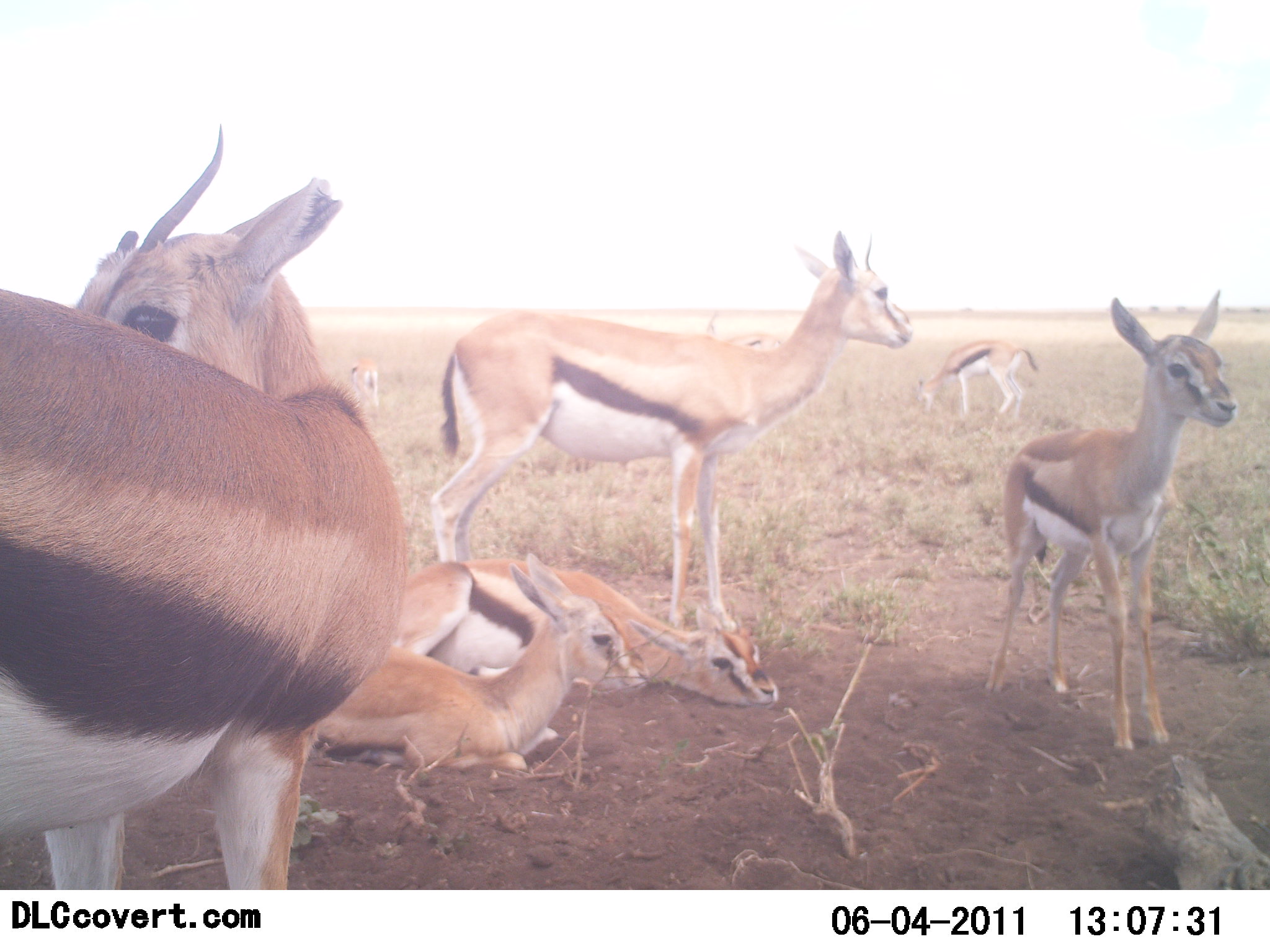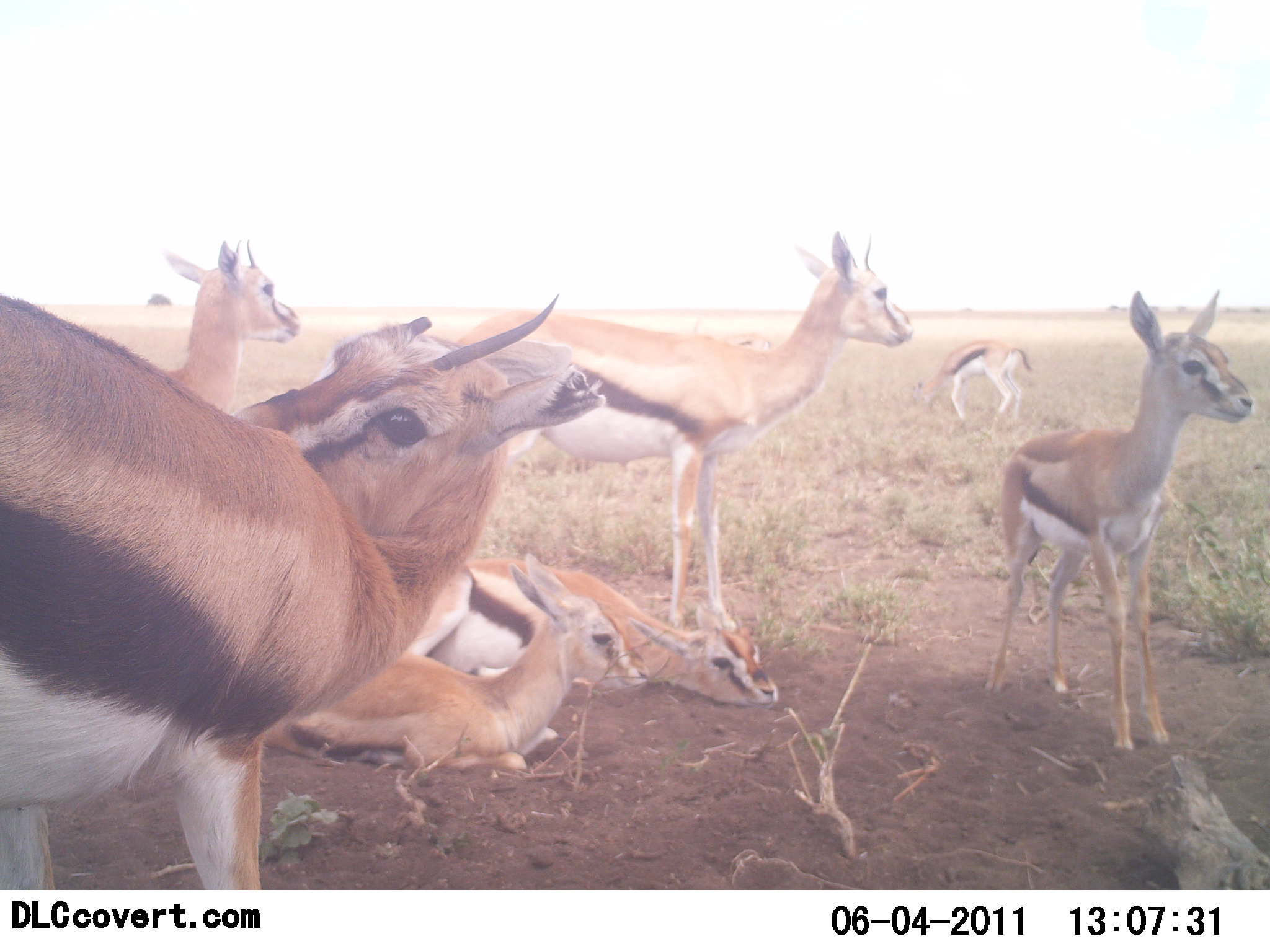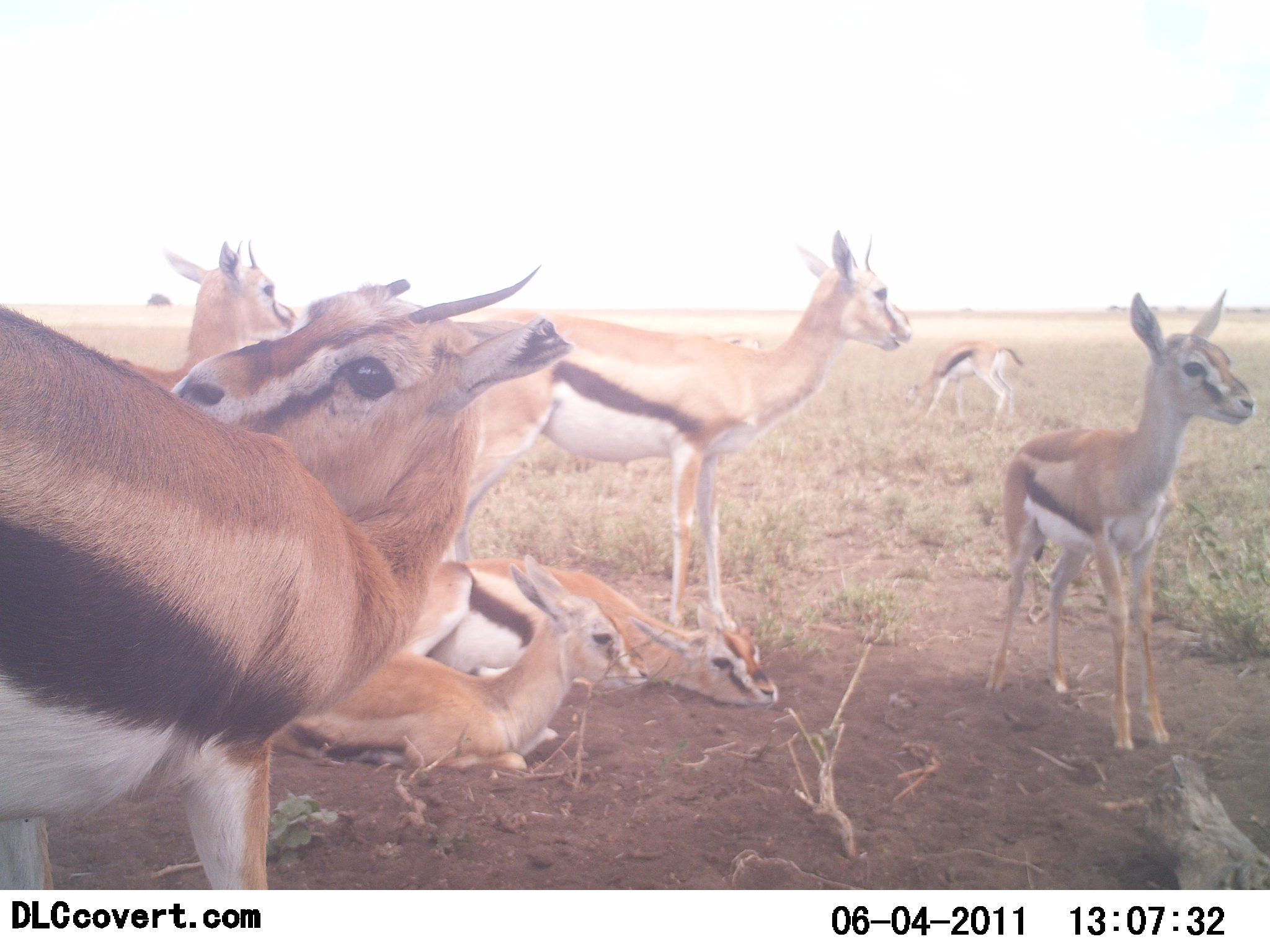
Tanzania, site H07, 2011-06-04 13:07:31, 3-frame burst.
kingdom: Animalia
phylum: Chordata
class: Mammalia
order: Artiodactyla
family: Bovidae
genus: Eudorcas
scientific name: Eudorcas thomsonii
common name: thomson's gazelle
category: gazellethomsons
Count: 7.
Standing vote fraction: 85%.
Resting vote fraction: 100%.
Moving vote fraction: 31%.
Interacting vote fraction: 0%.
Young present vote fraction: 62%.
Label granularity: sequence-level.